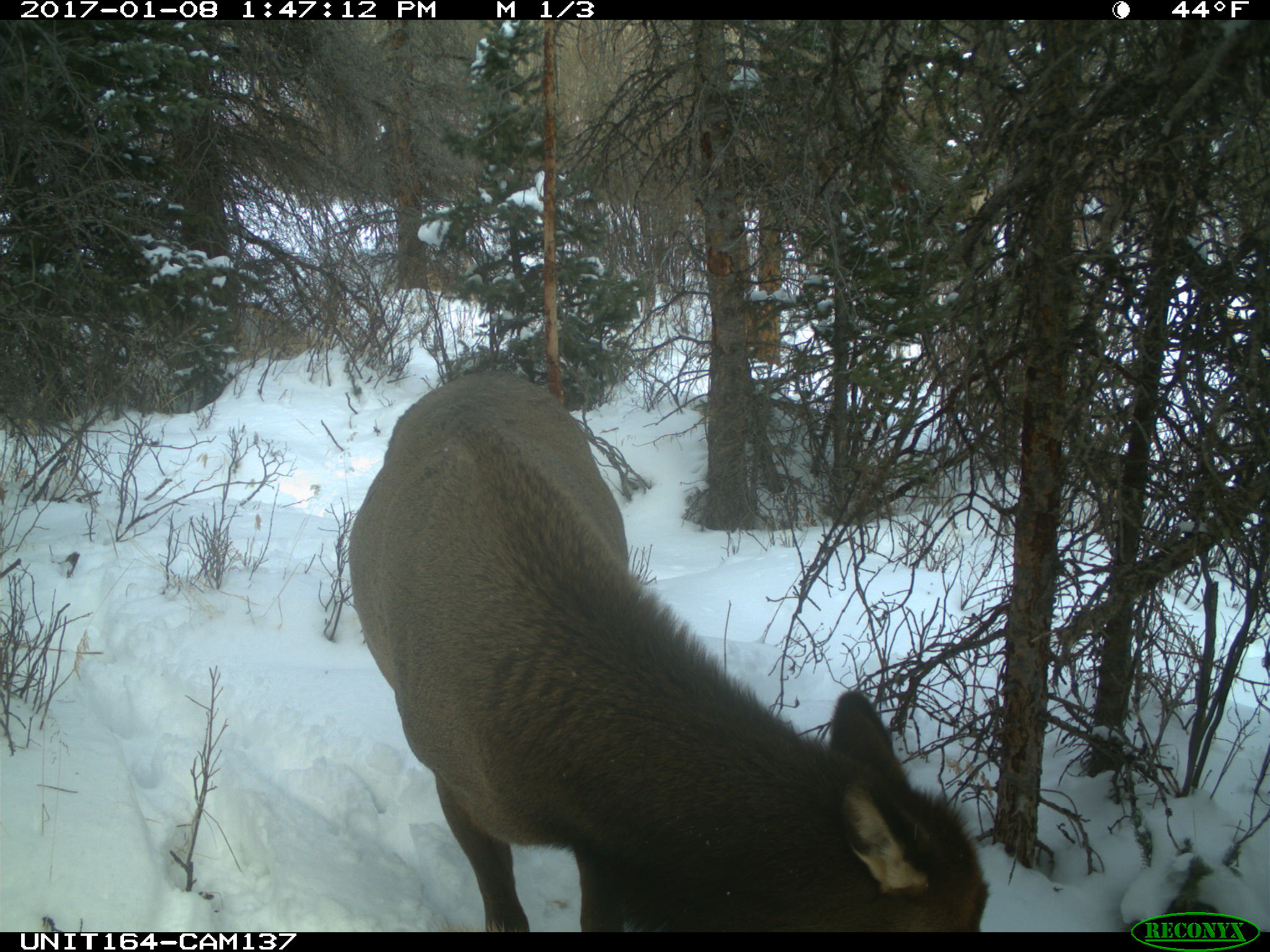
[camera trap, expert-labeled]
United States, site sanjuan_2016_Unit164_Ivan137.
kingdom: Animalia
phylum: Chordata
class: Mammalia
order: Artiodactyla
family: Cervidae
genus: Cervus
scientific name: Cervus elaphus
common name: red deer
Cervus elaphus (red deer).